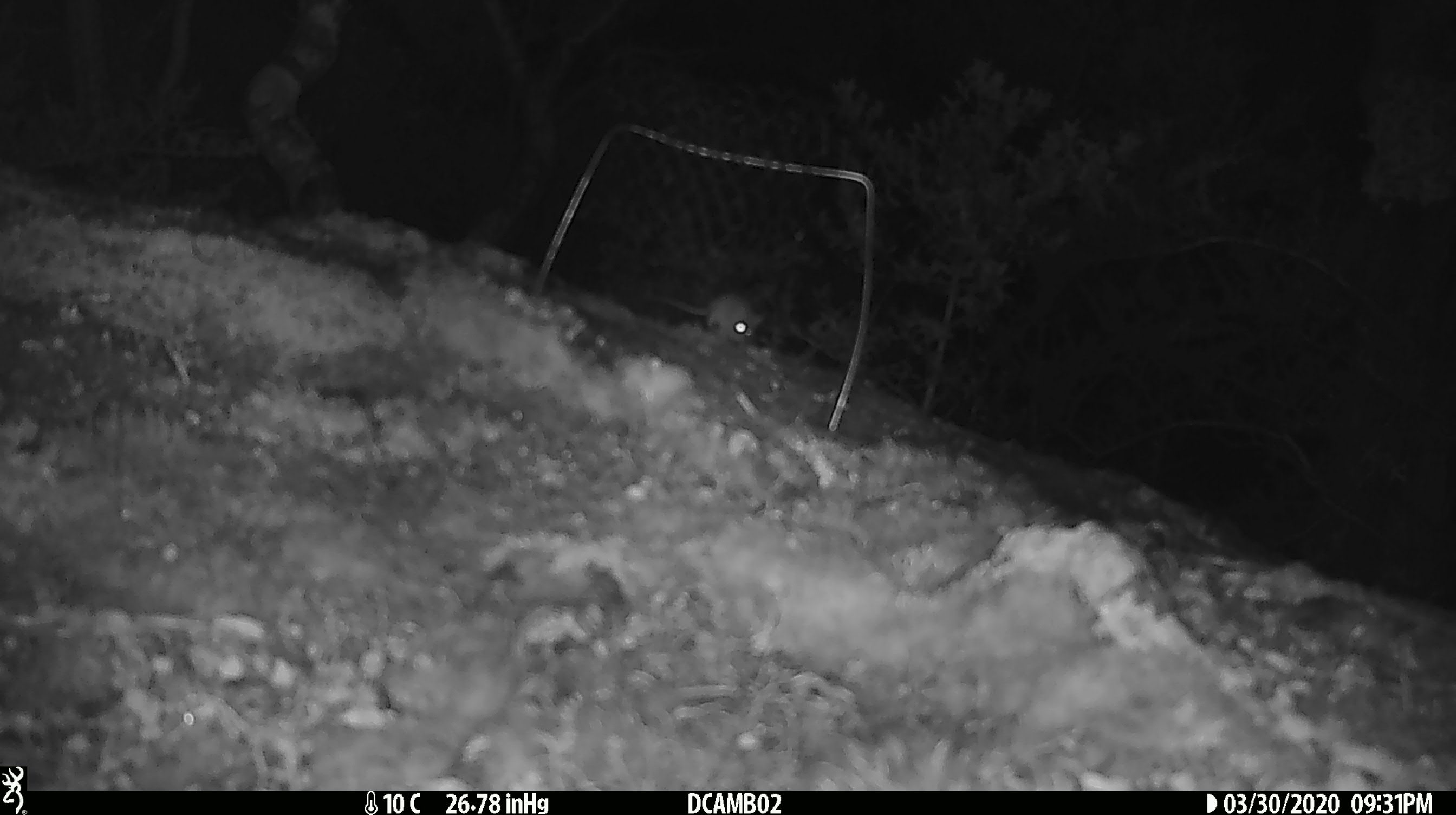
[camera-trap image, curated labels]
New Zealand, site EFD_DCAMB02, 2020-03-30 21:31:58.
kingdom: Animalia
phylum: Chordata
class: Mammalia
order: Rodentia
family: Muridae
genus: Mus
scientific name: Mus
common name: mouse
Mouse (Mus).